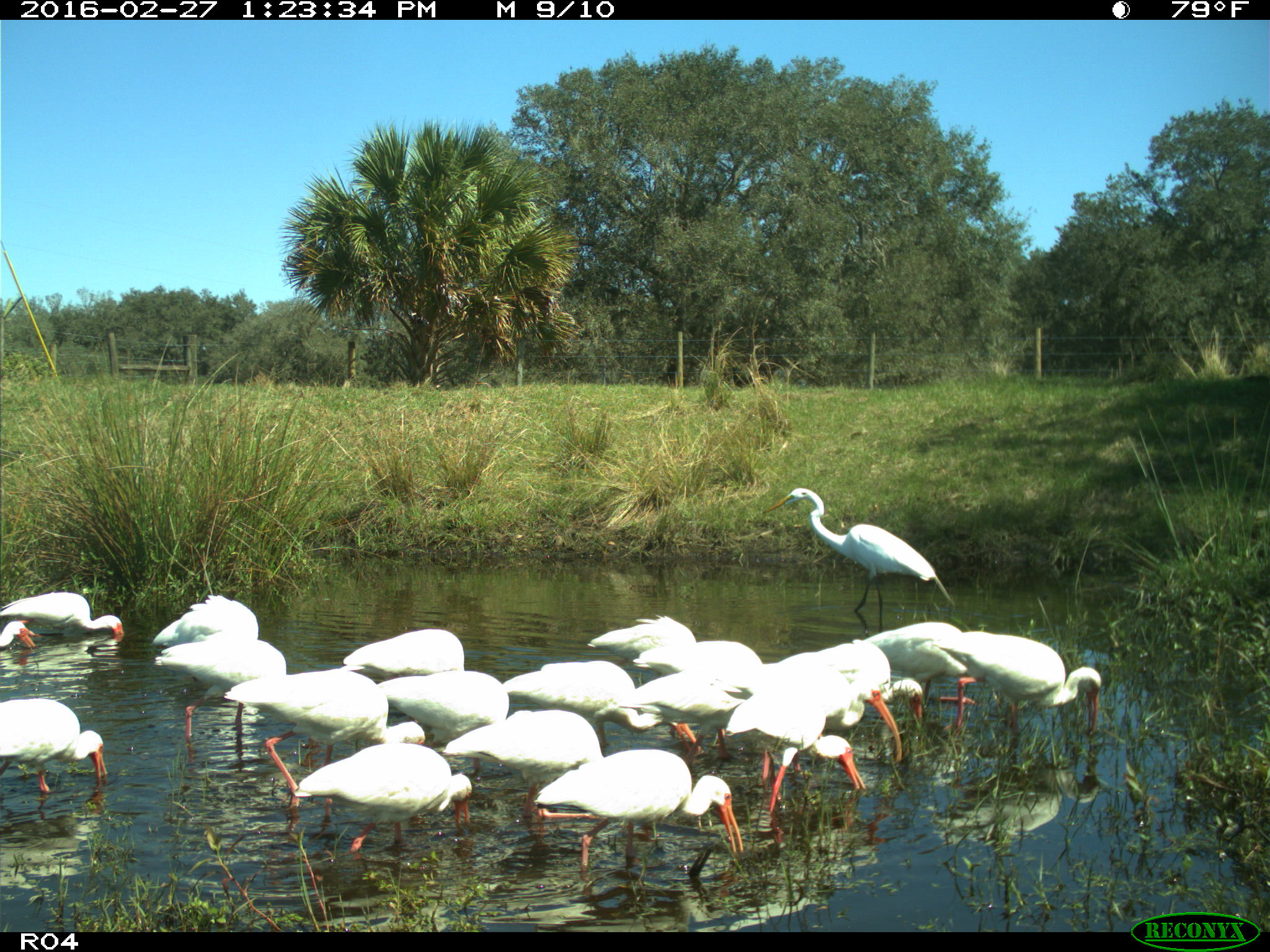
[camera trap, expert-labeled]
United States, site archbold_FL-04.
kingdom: Animalia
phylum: Chordata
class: Aves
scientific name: Aves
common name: birds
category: unidentified bird